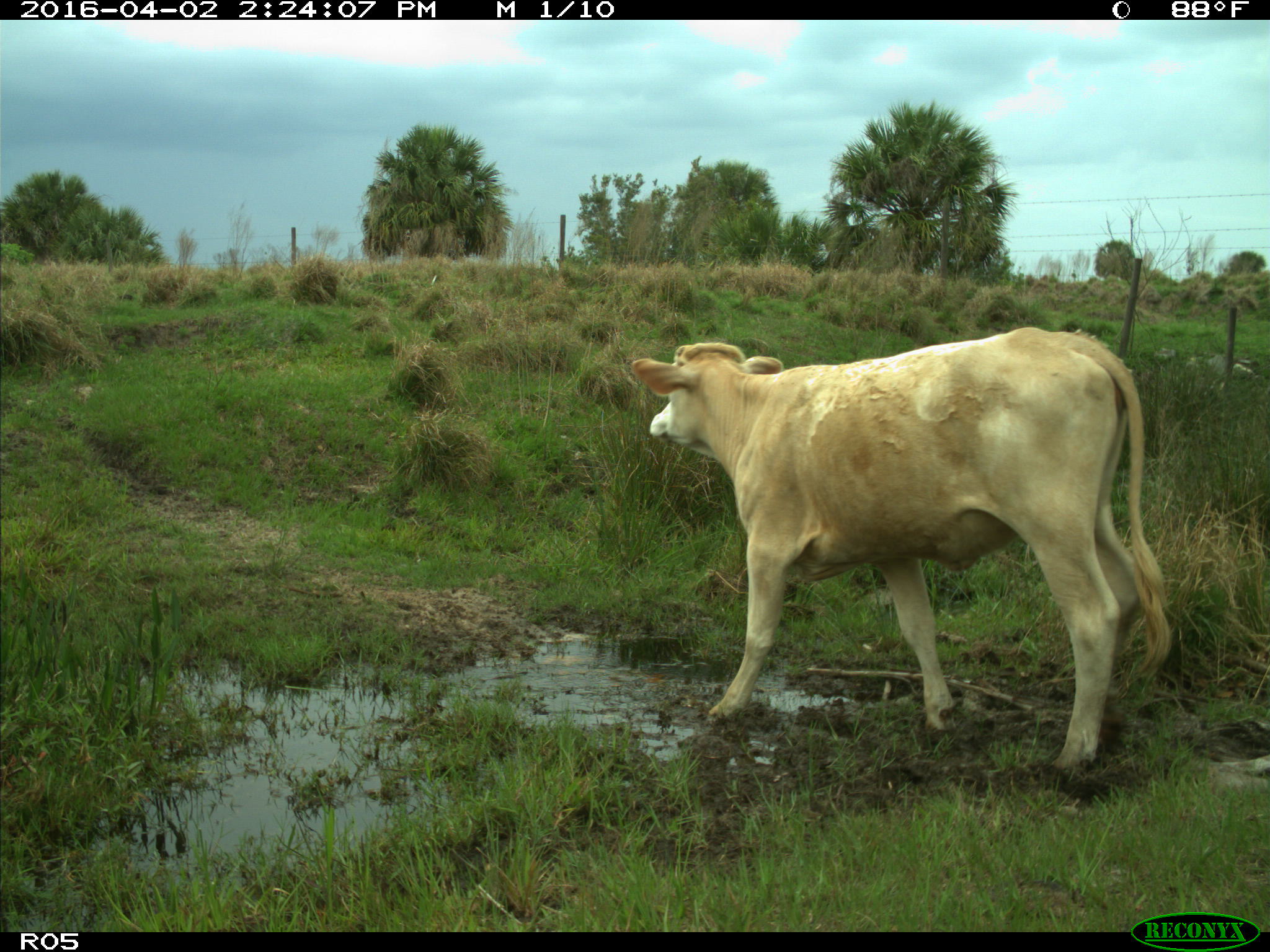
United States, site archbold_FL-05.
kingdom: Animalia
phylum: Chordata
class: Mammalia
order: Artiodactyla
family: Bovidae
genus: Bos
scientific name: Bos taurus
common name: domestic cow